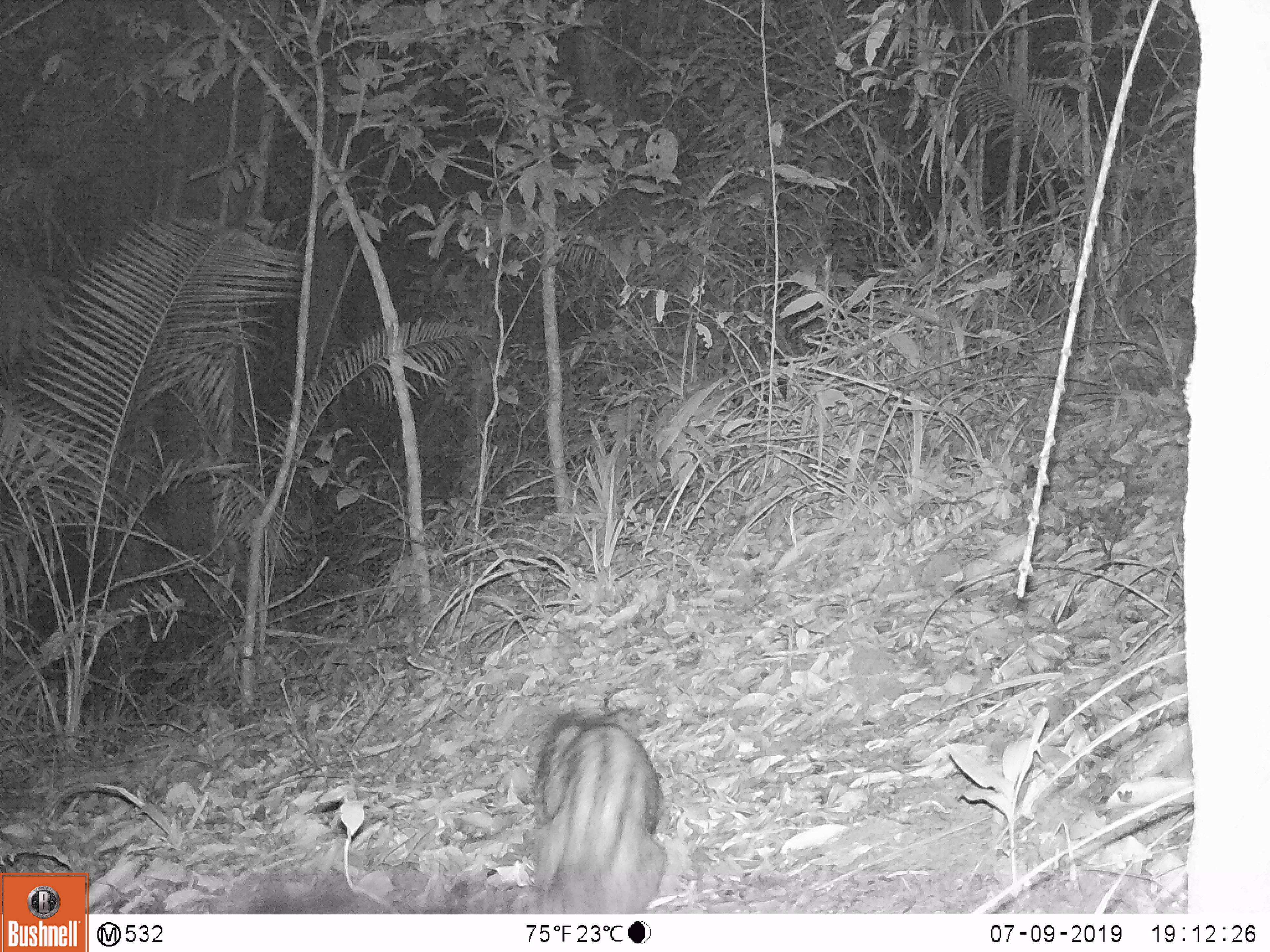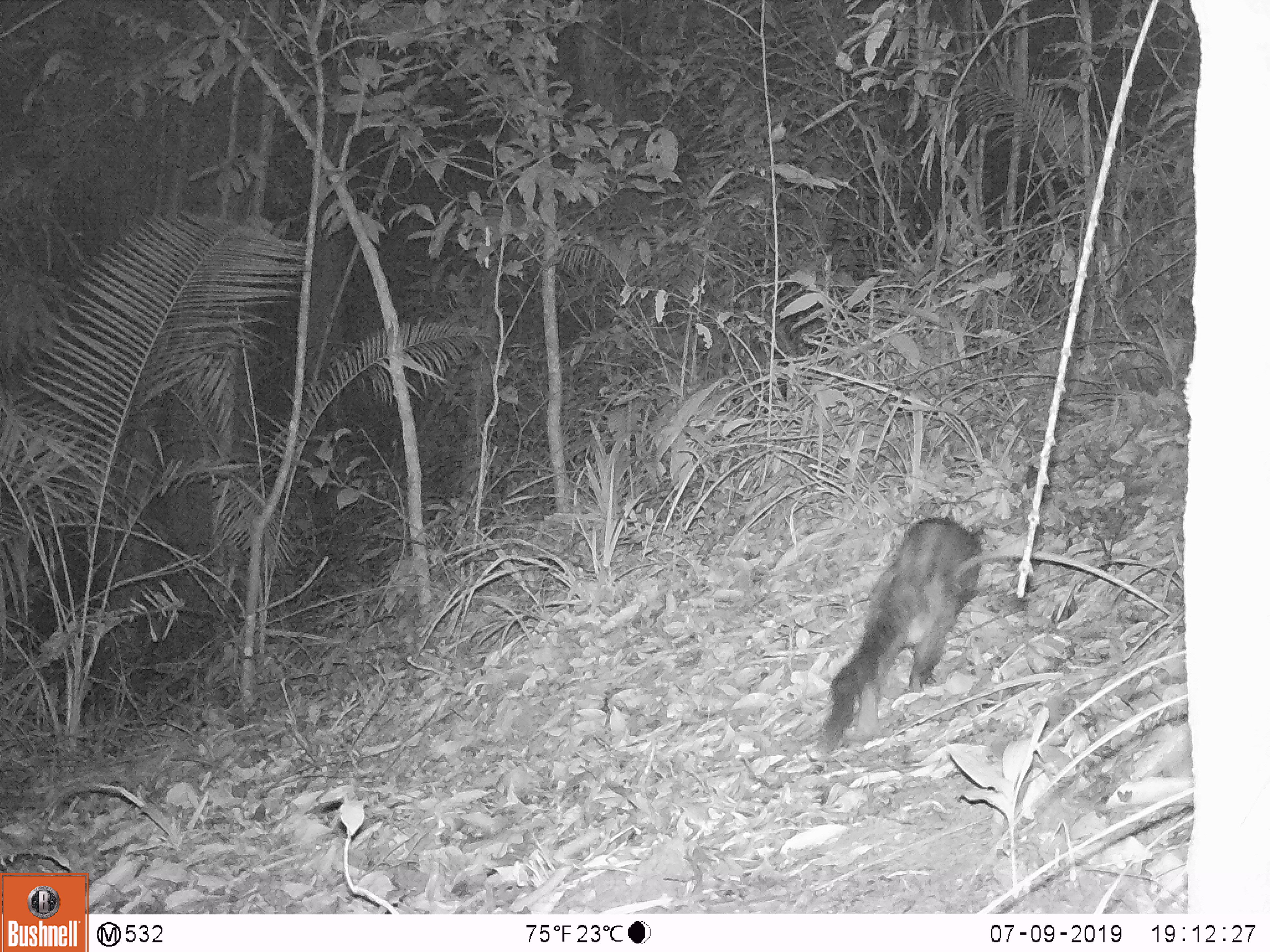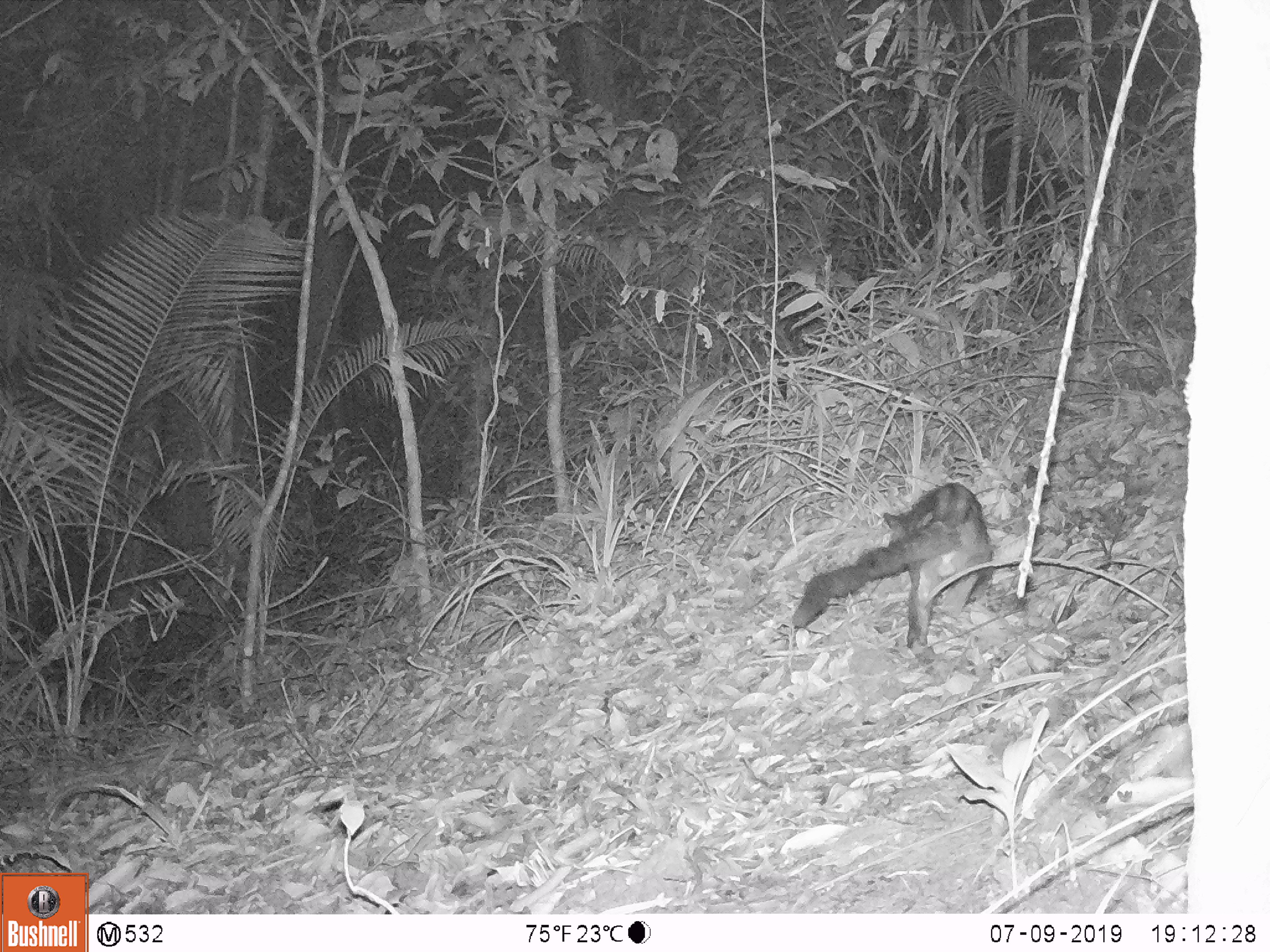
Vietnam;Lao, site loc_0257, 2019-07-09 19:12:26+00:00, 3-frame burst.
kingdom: Animalia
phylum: Chordata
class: Mammalia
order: Carnivora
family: Viverridae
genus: Paradoxurus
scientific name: Paradoxurus hermaphroditus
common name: common palm civet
Common palm civet (Paradoxurus hermaphroditus). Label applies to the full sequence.